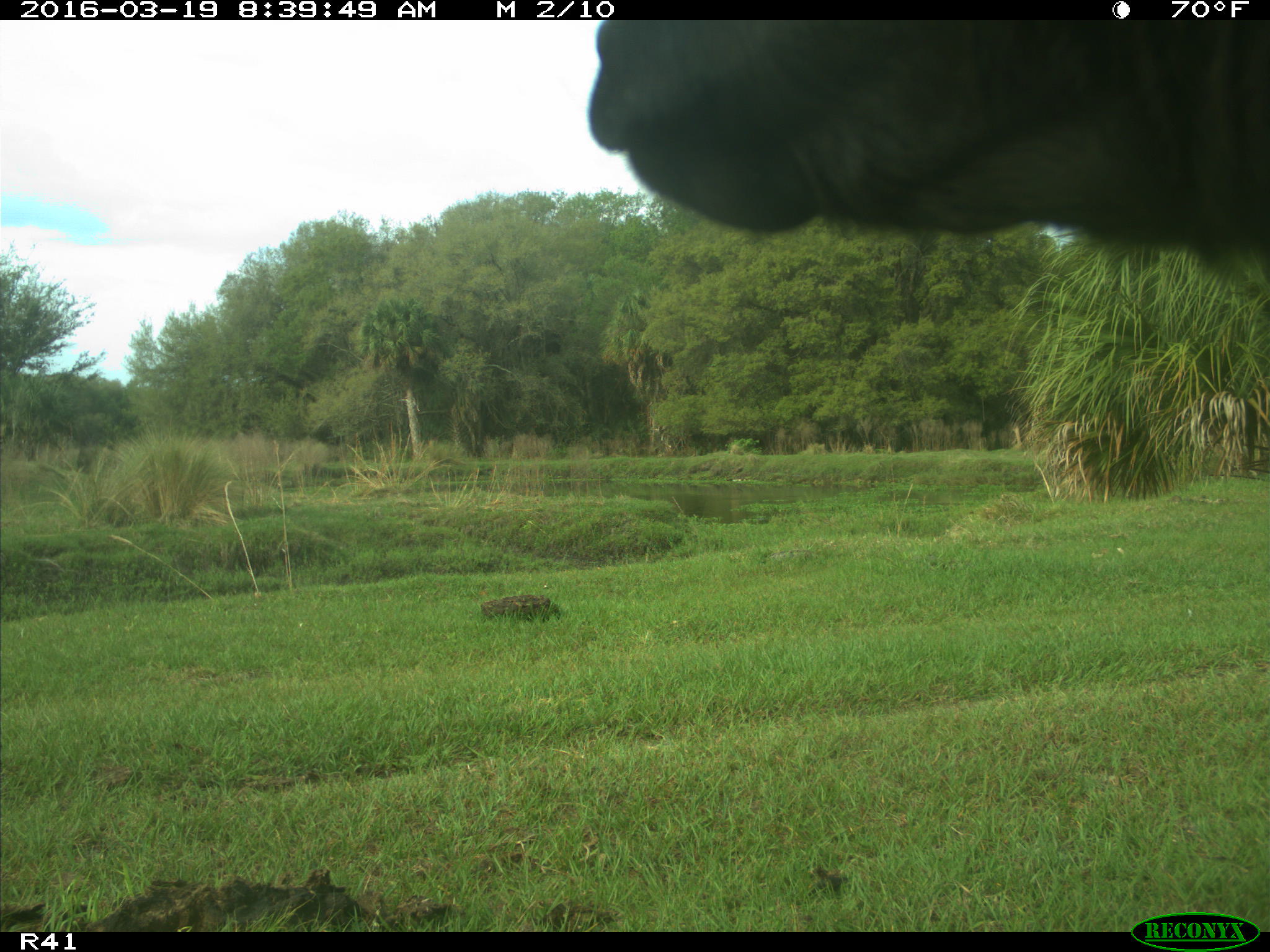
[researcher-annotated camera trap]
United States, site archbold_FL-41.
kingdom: Animalia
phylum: Chordata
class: Mammalia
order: Artiodactyla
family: Bovidae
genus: Bos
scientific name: Bos taurus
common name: domestic cow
Bos taurus (domestic cow).